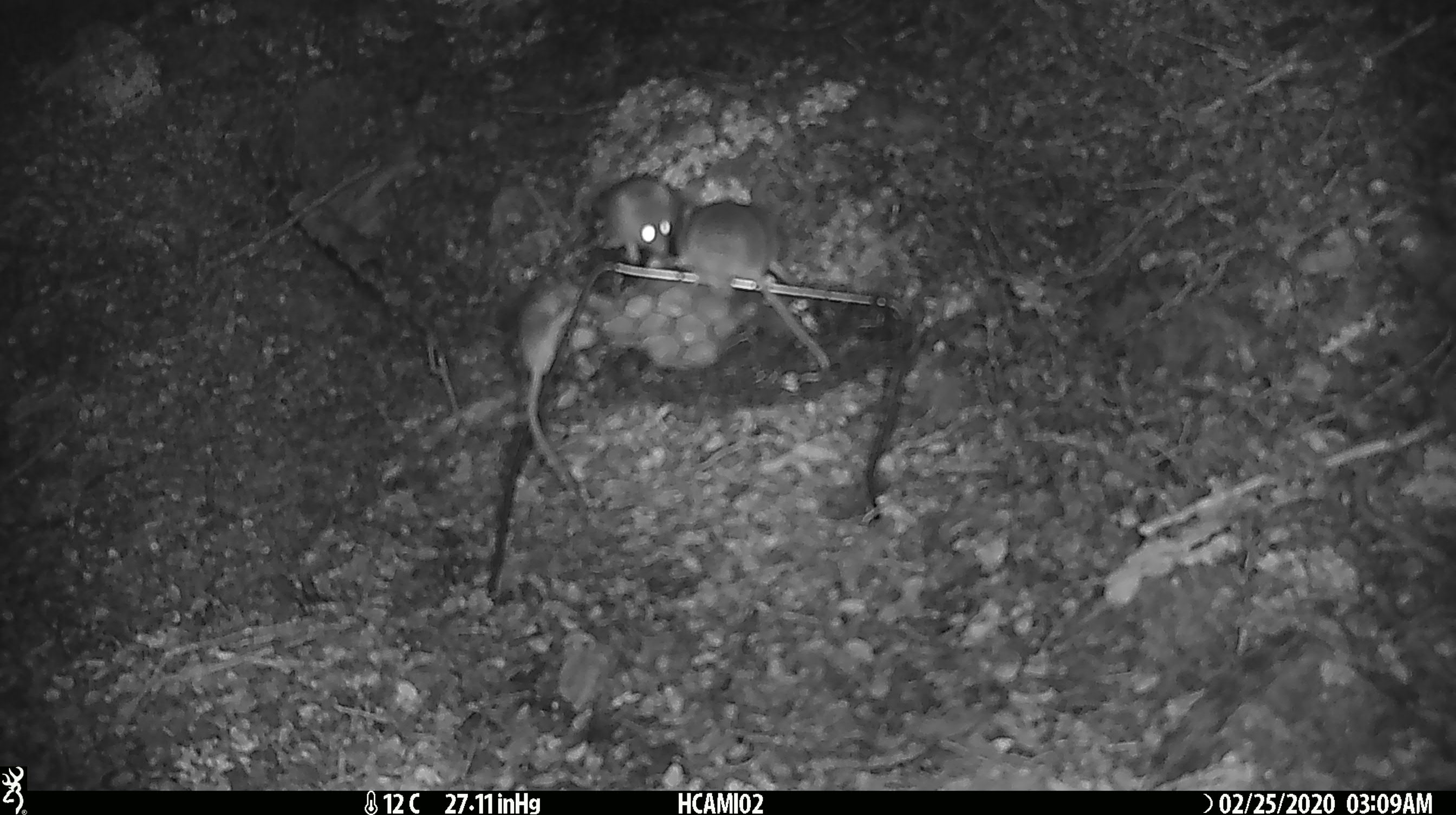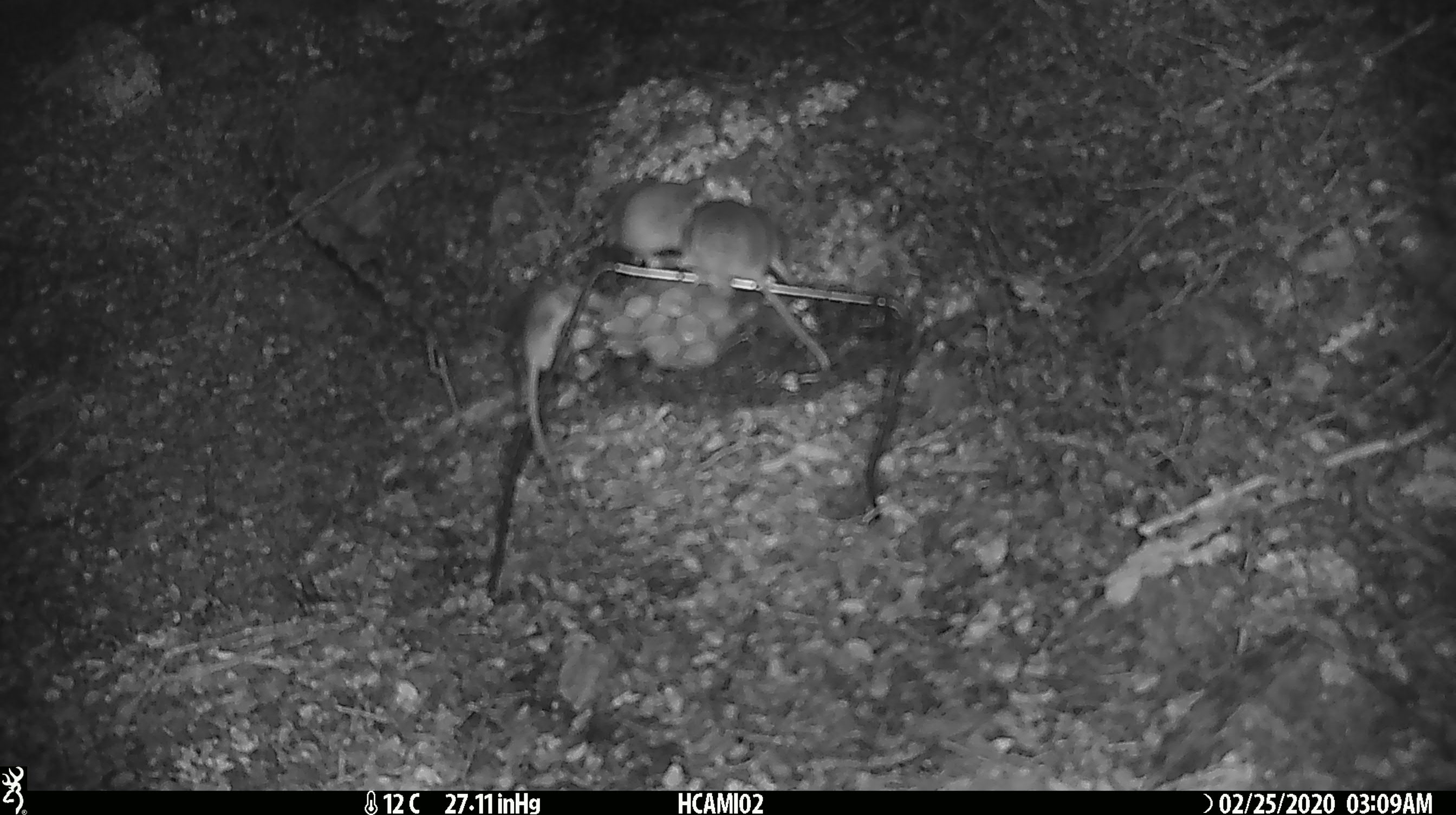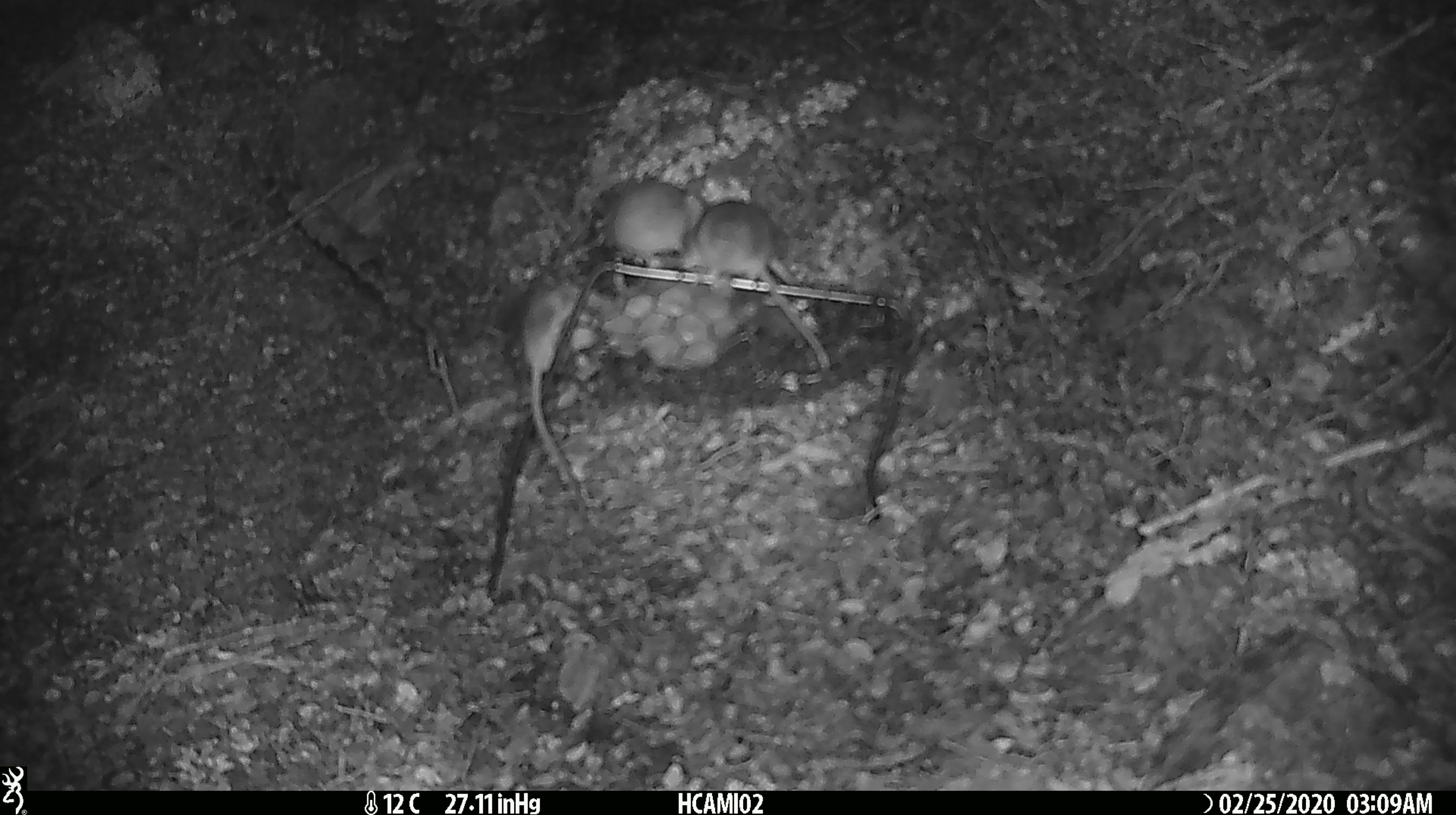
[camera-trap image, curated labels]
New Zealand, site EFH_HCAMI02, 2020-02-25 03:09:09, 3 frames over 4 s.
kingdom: Animalia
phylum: Chordata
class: Mammalia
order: Rodentia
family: Muridae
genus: Mus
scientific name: Mus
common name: mouse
Mouse (Mus).